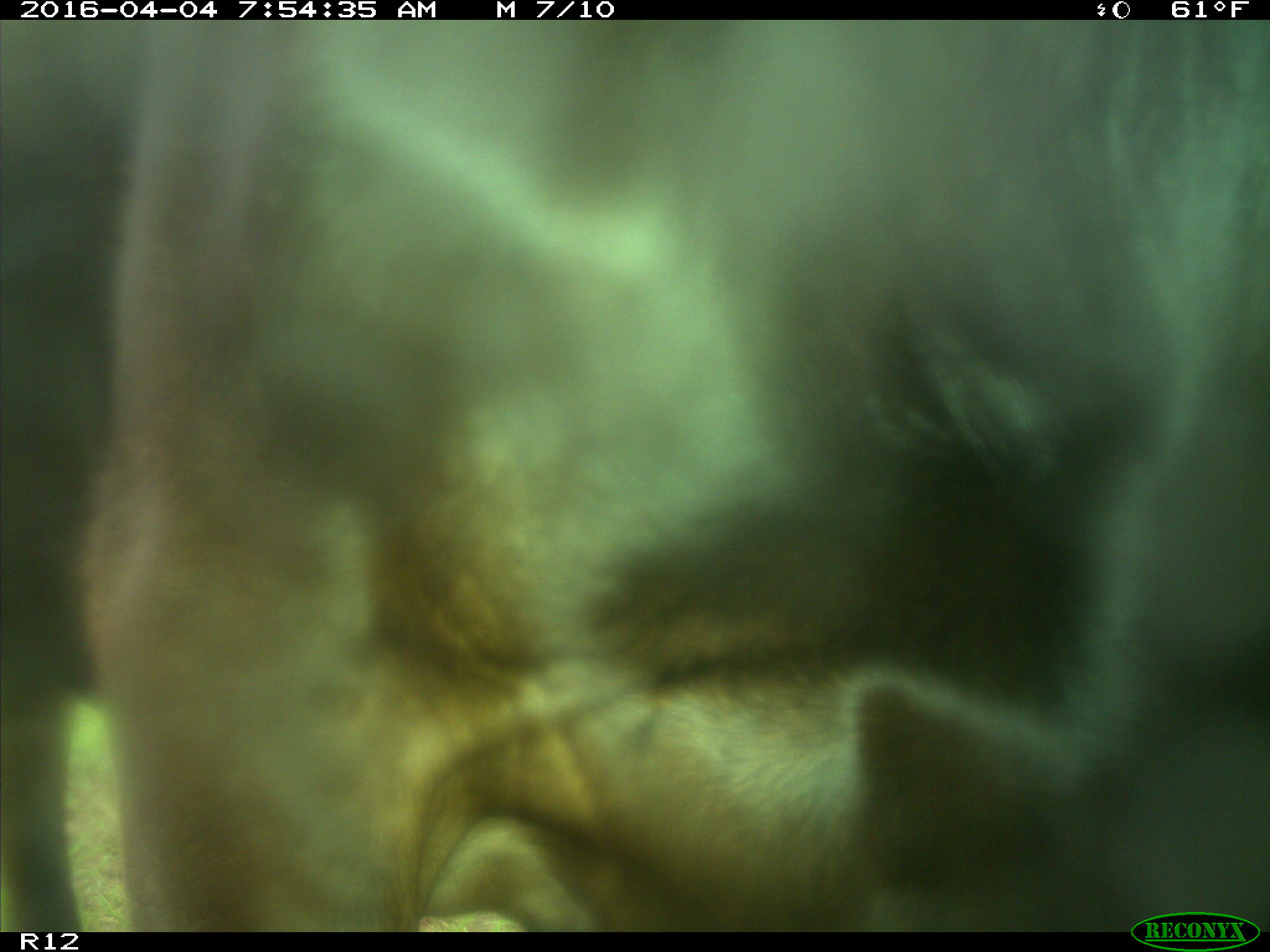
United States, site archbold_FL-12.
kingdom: Animalia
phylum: Chordata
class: Mammalia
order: Artiodactyla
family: Bovidae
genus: Bos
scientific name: Bos taurus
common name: domestic cow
Bos taurus (domestic cow).